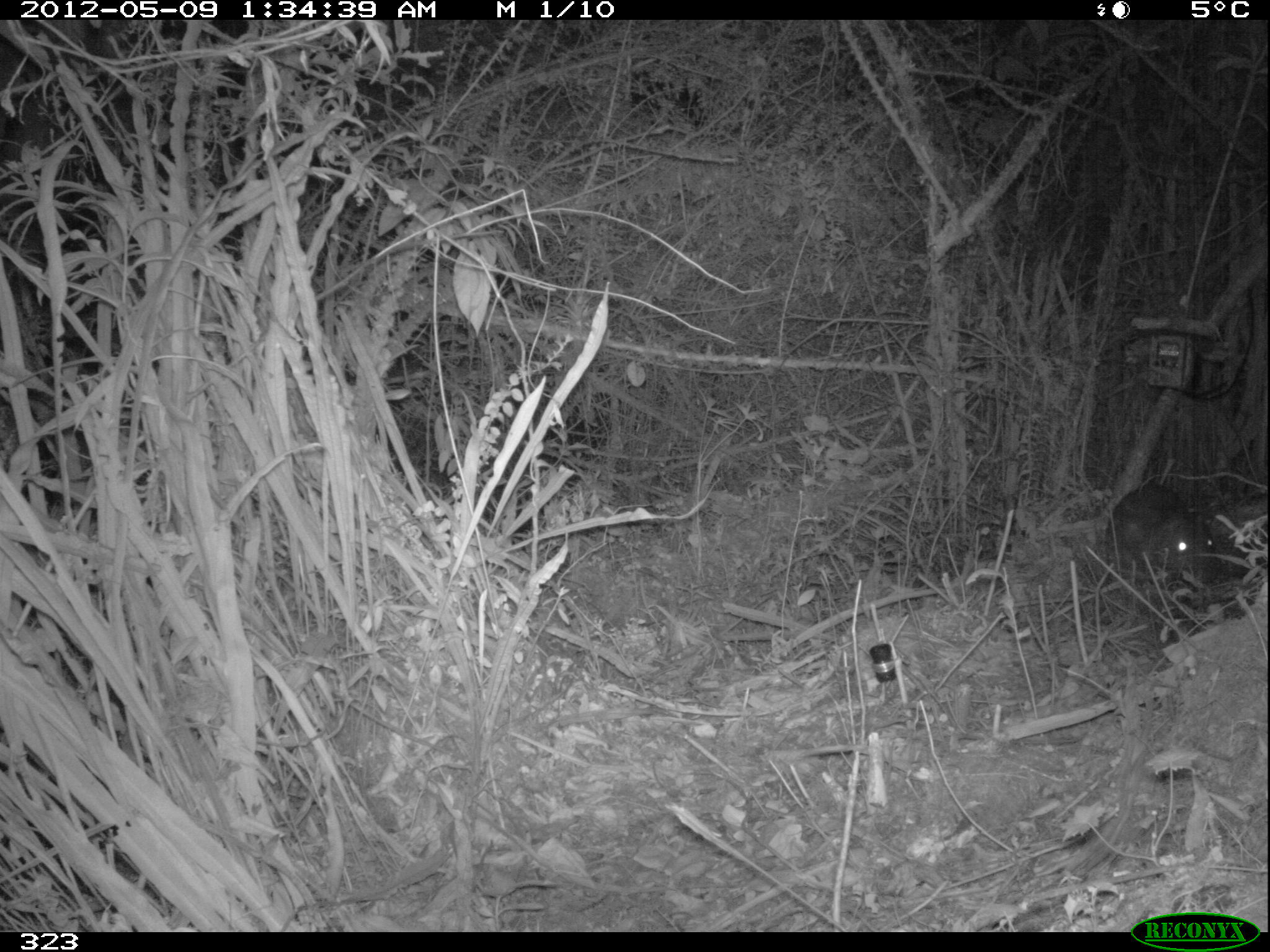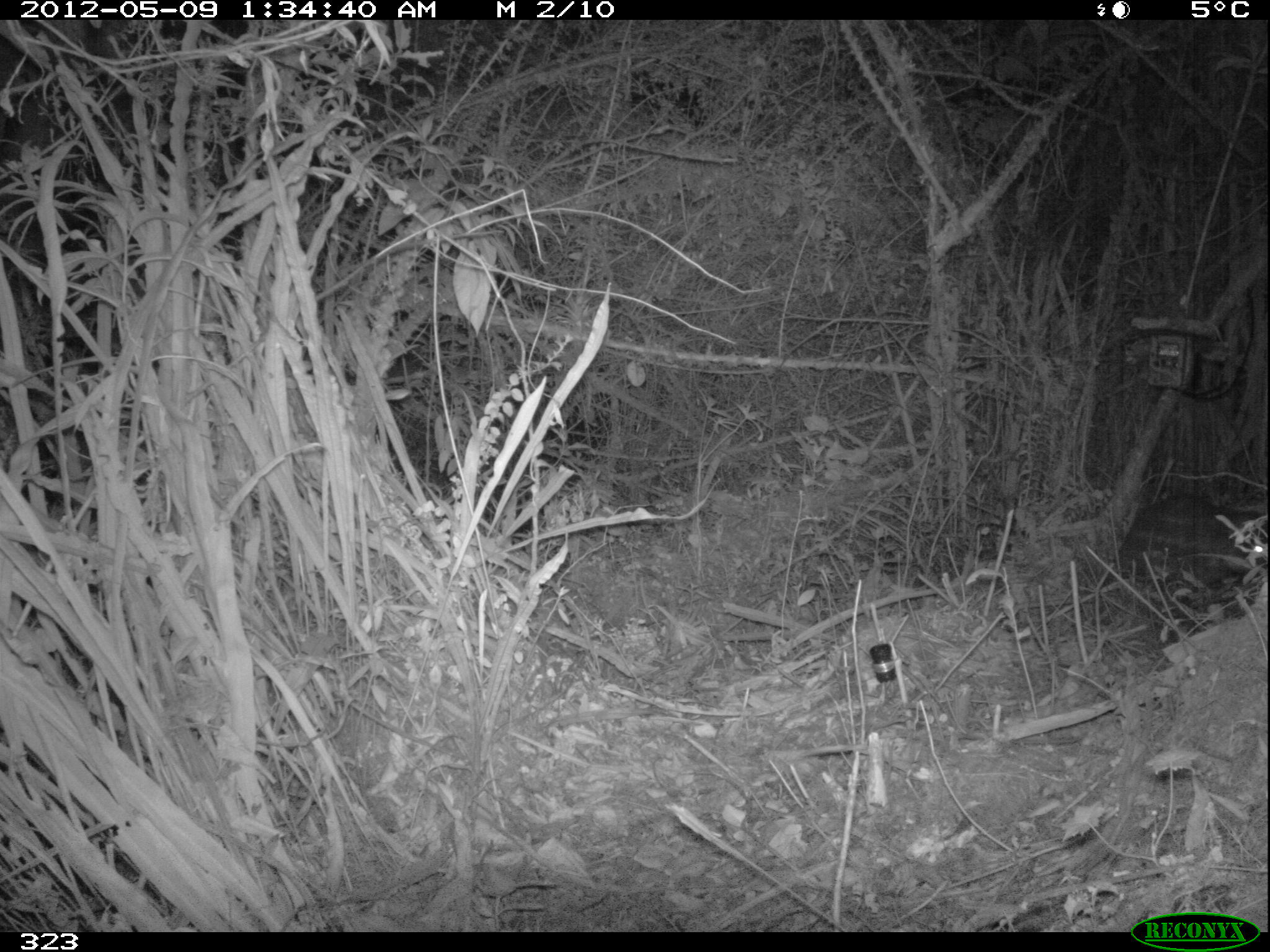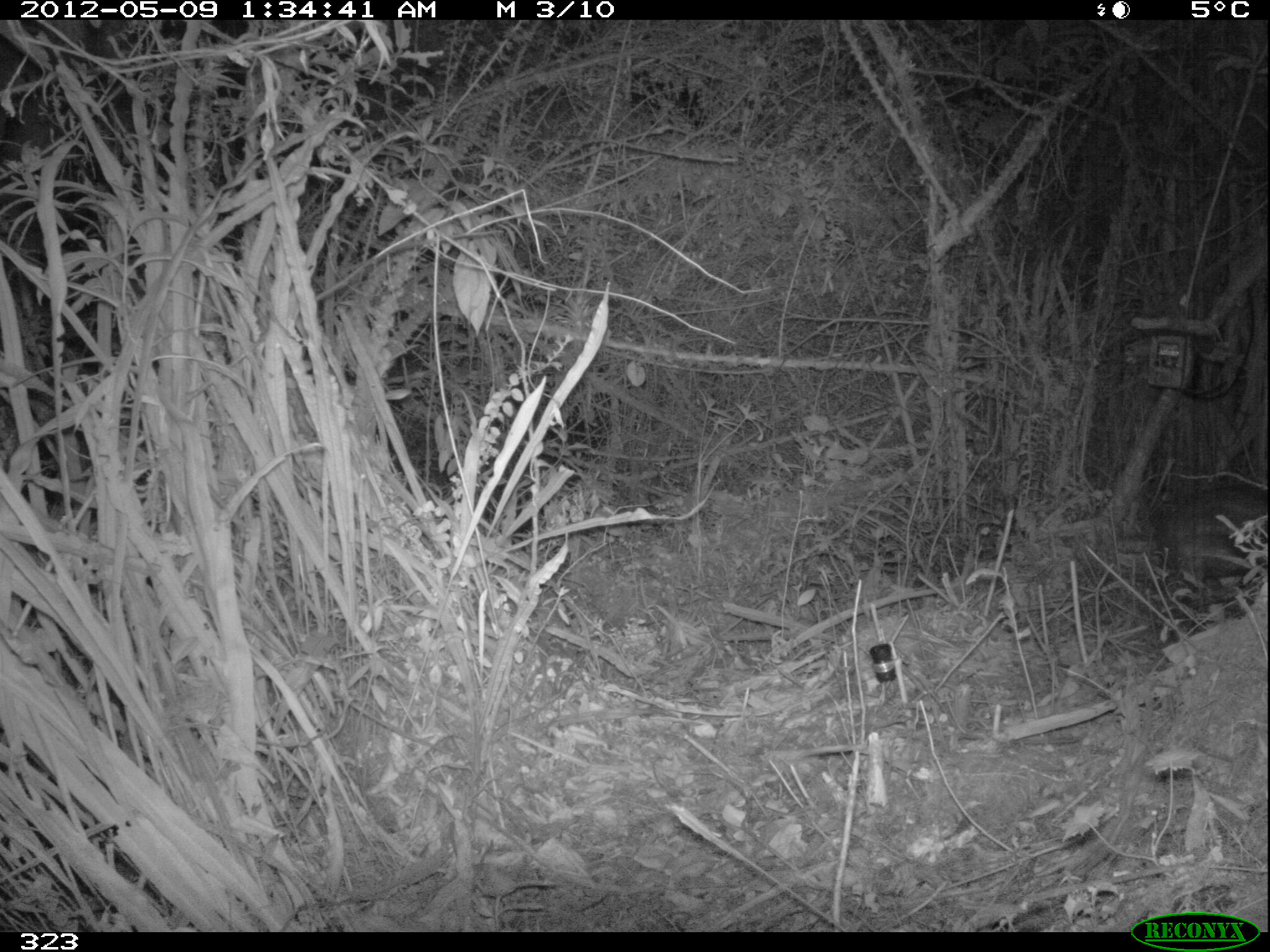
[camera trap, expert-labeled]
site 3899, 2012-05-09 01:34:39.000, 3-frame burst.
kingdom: Animalia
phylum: Chordata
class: Mammalia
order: Rodentia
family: Cuniculidae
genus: Cuniculus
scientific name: Cuniculus taczanowskii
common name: mountain paca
Cuniculus taczanowskii (mountain paca).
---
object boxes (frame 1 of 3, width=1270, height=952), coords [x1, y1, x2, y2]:
cuniculus taczanowskii: [1108, 481, 1225, 603]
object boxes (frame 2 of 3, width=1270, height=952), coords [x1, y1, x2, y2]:
cuniculus taczanowskii: [1116, 493, 1267, 620]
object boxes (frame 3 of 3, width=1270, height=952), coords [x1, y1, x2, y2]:
cuniculus taczanowskii: [1162, 487, 1269, 607]